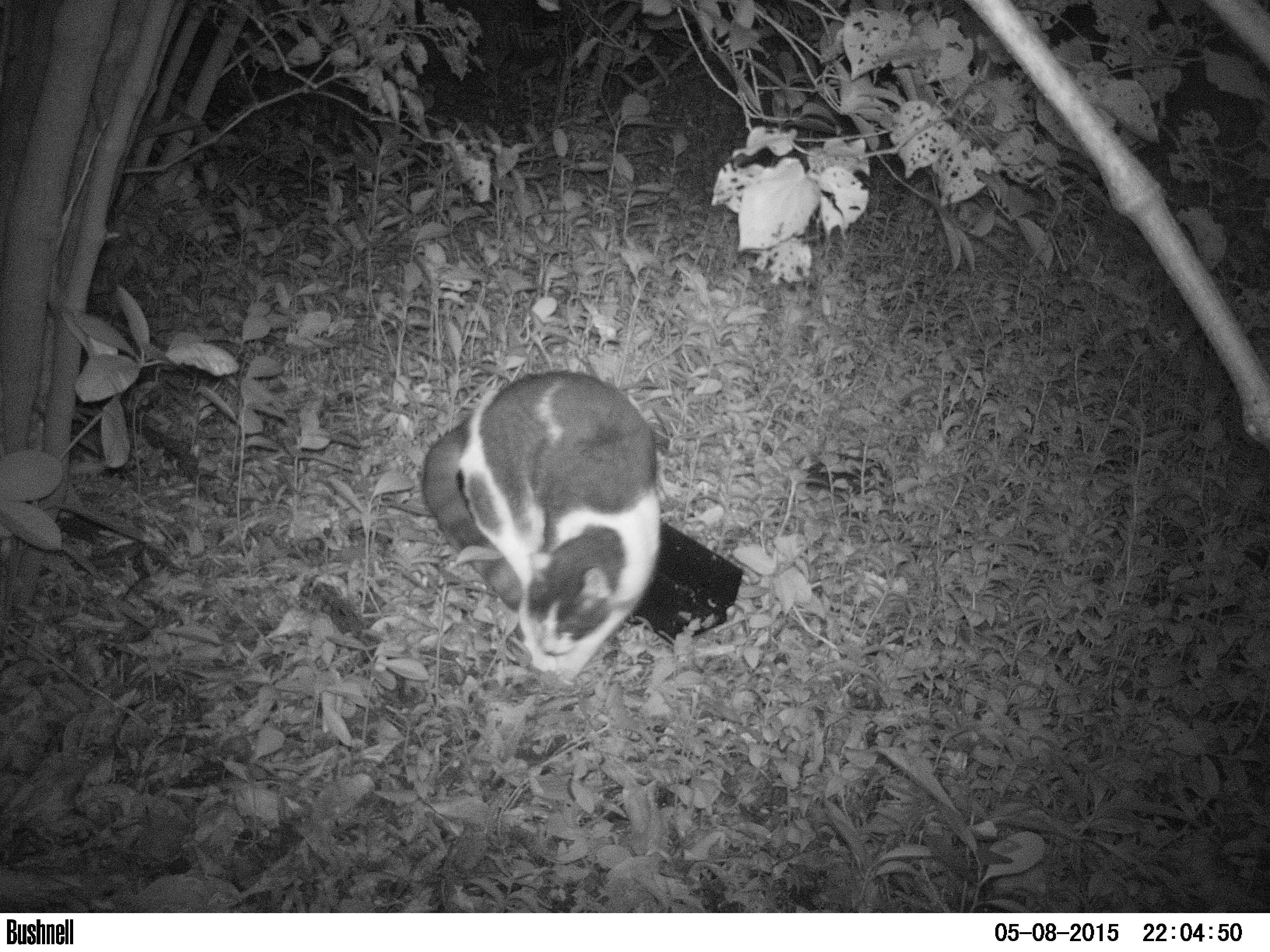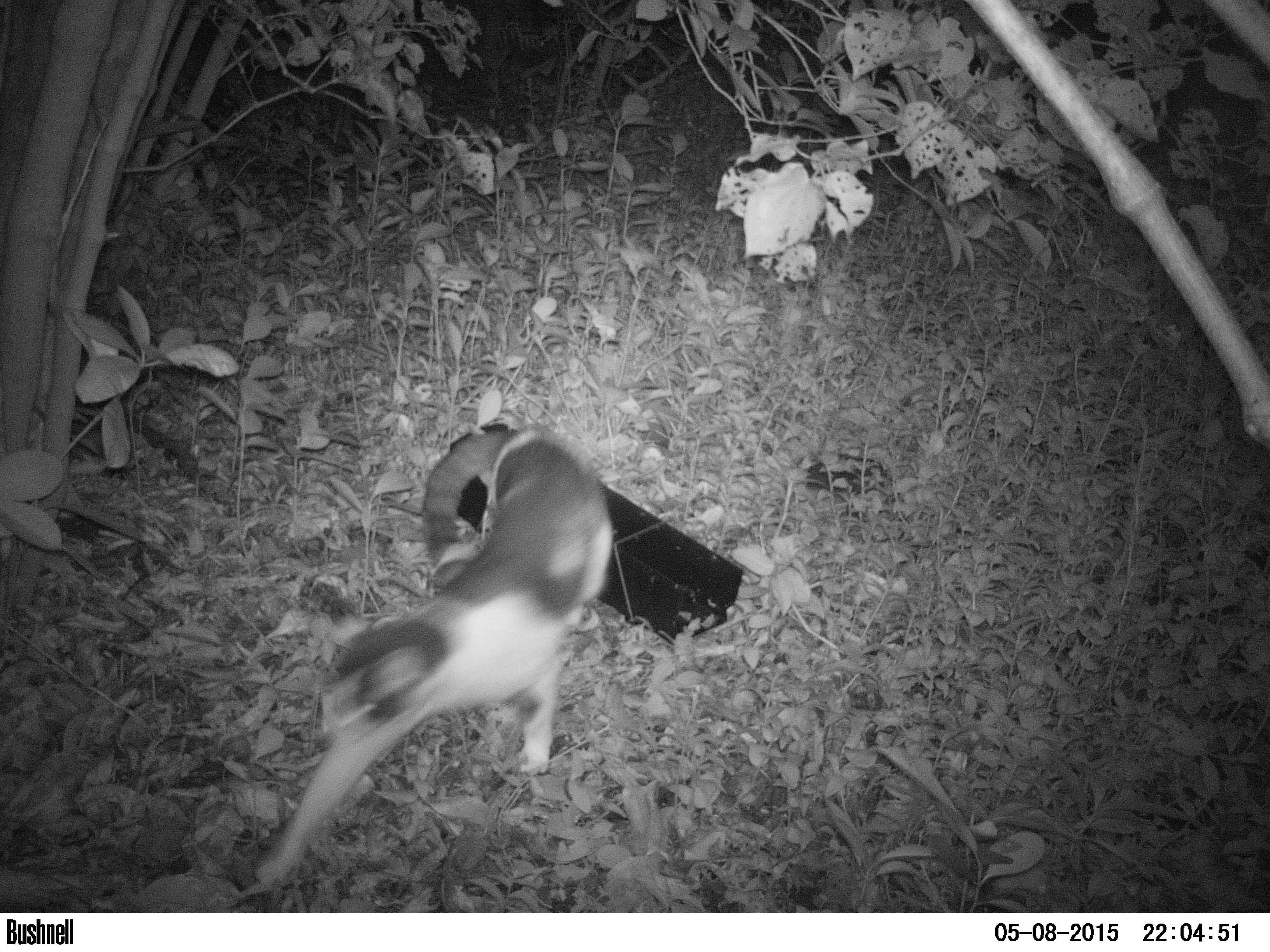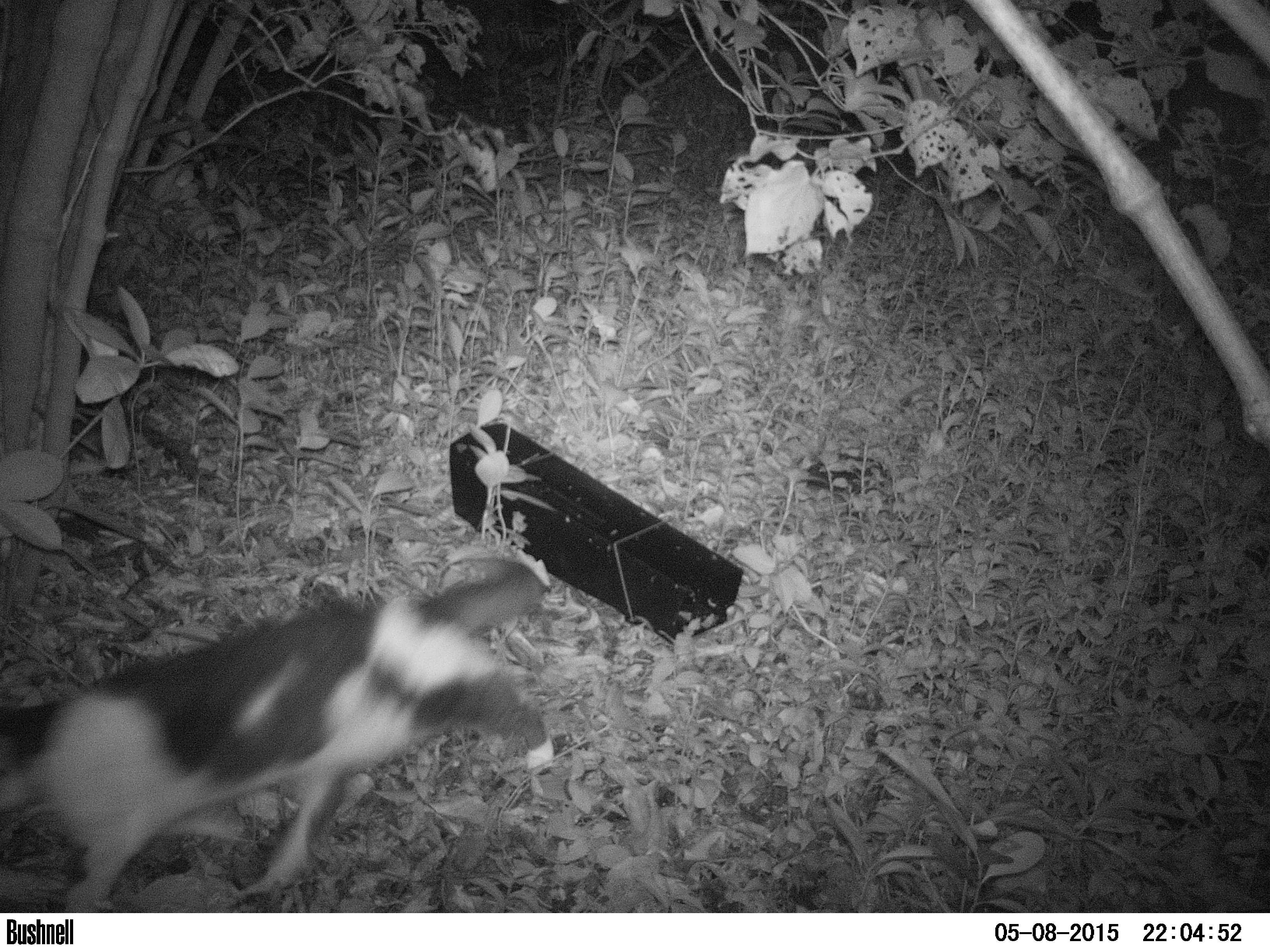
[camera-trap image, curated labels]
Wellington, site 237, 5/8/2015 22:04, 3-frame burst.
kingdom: Animalia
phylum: Chordata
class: Mammalia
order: Carnivora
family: Felidae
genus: Felis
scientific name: Felis catus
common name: cat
Cat (Felis catus).